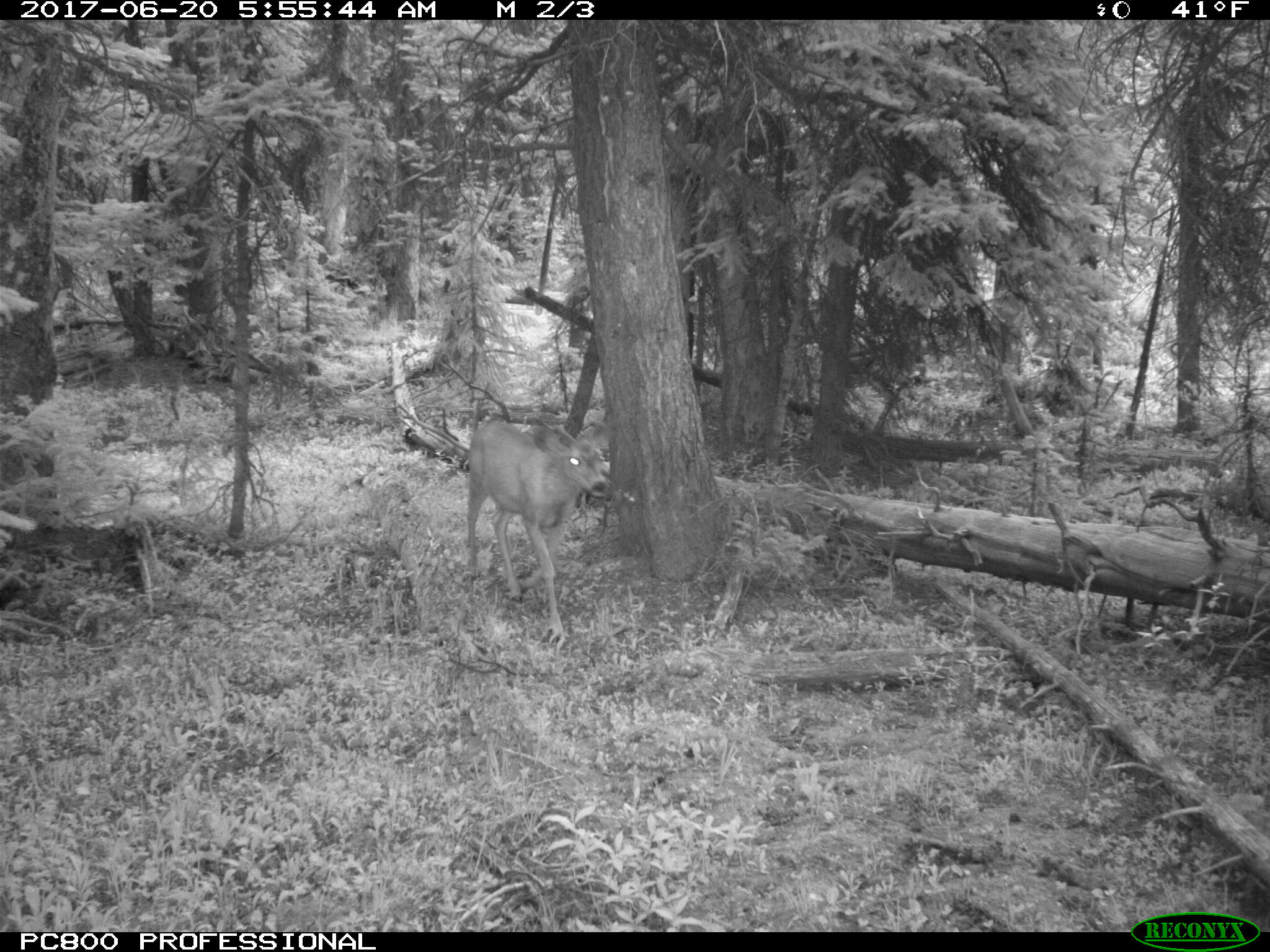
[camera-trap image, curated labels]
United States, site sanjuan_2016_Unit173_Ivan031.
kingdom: Animalia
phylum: Chordata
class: Mammalia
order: Artiodactyla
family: Cervidae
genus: Odocoileus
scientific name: Odocoileus hemionus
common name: mule deer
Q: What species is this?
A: Odocoileus hemionus (mule deer).